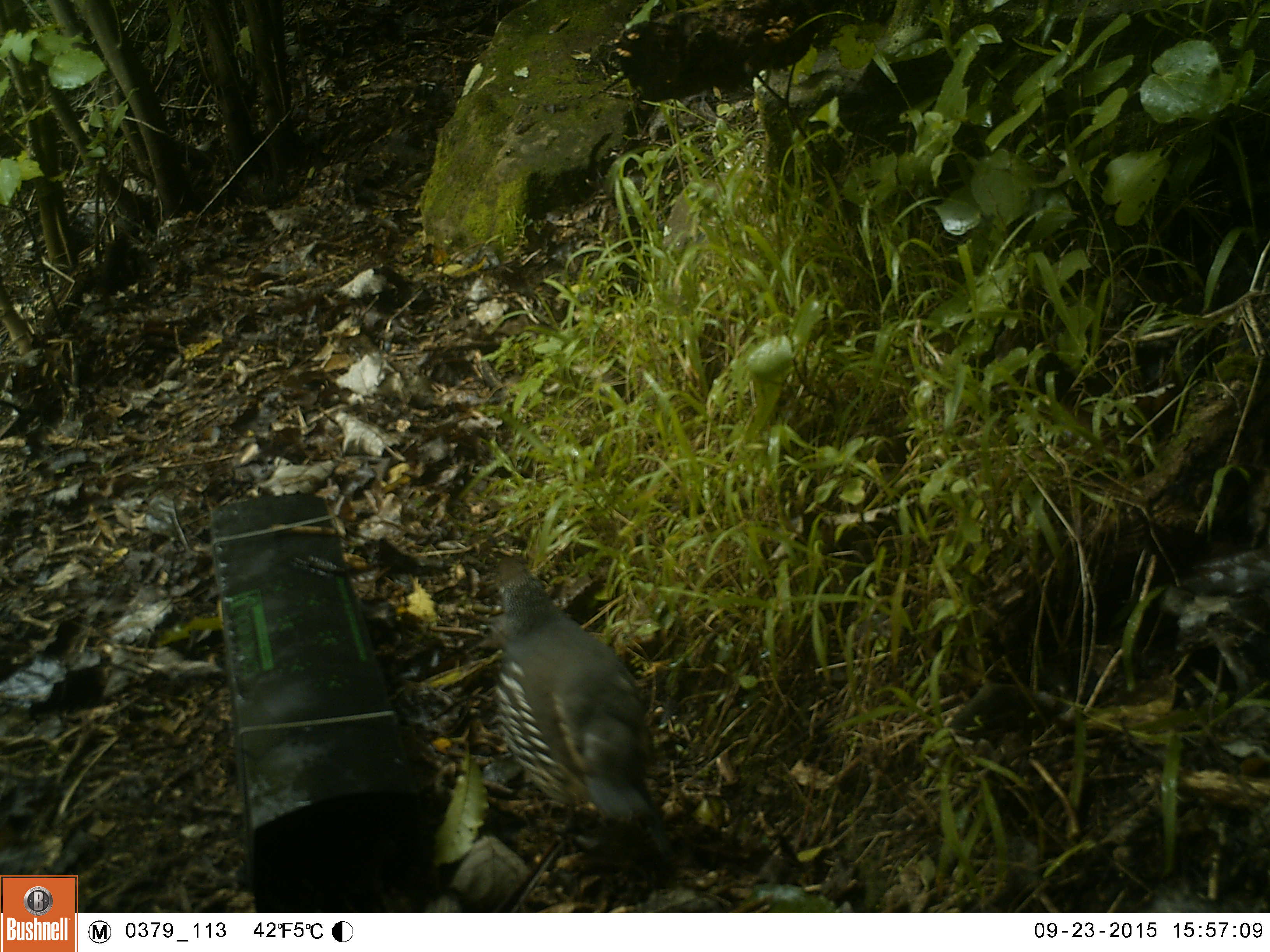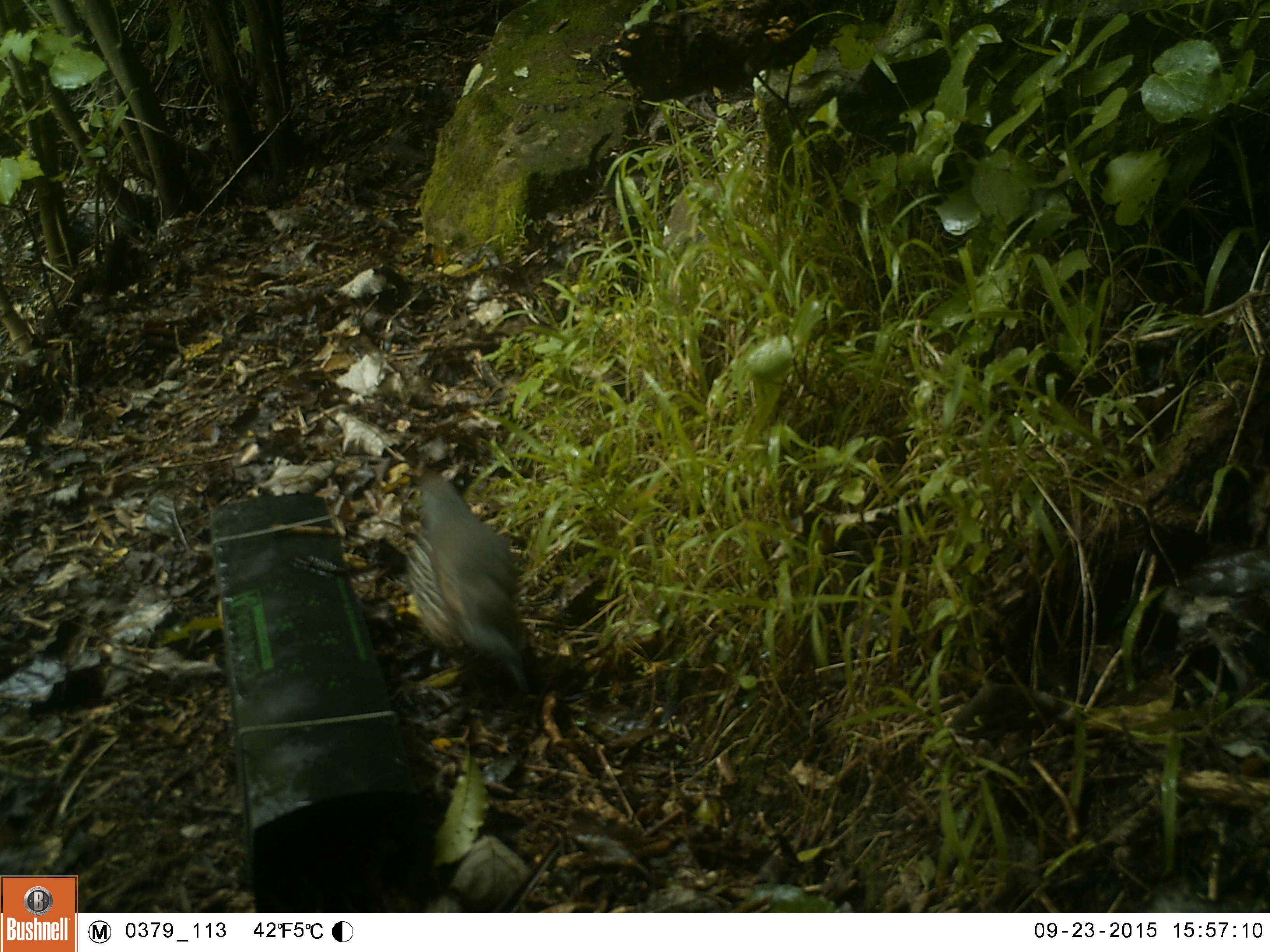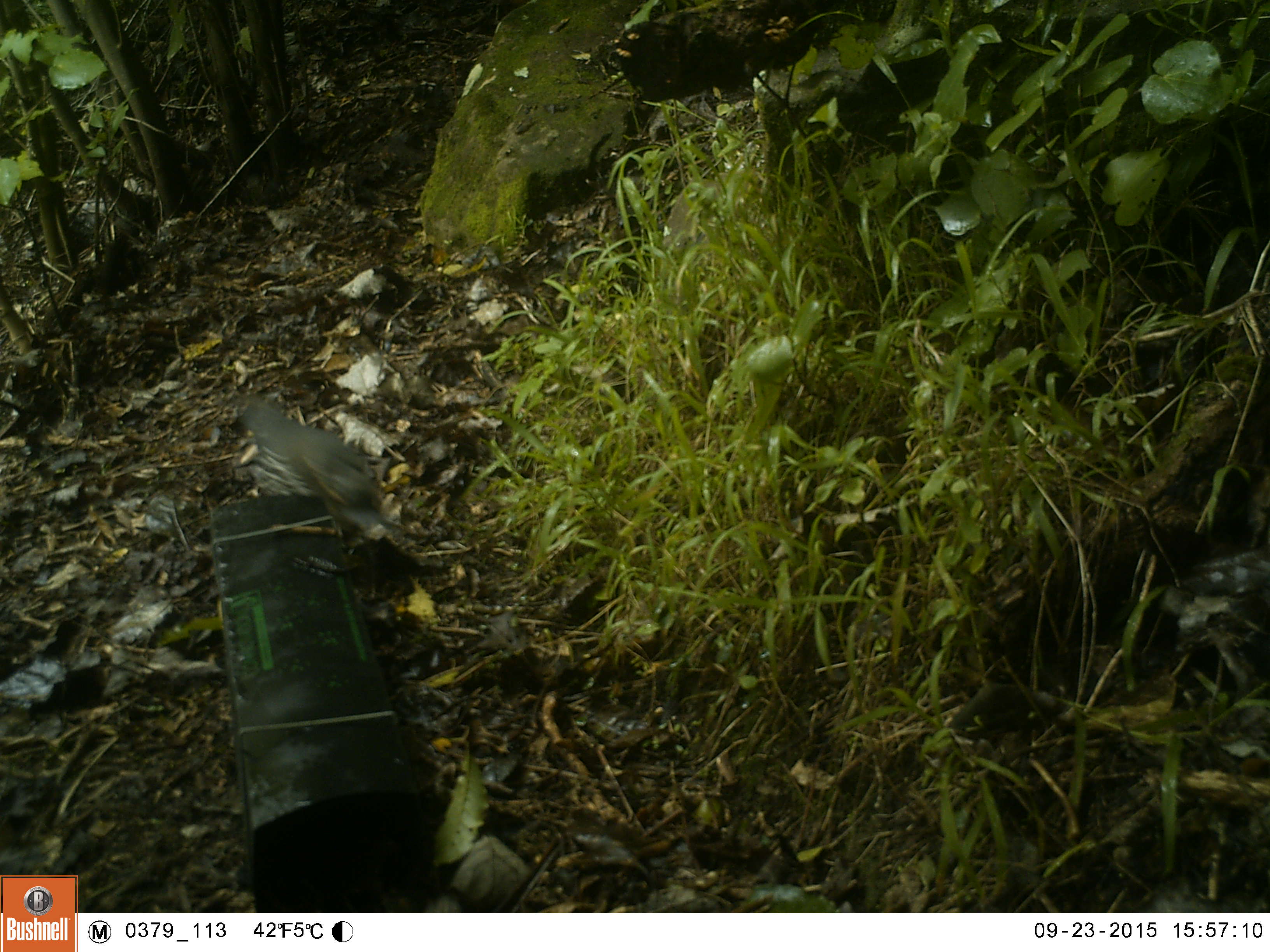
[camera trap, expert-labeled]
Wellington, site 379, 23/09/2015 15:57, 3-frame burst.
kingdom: Animalia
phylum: Chordata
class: Aves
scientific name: Aves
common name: bird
Bird (Aves).